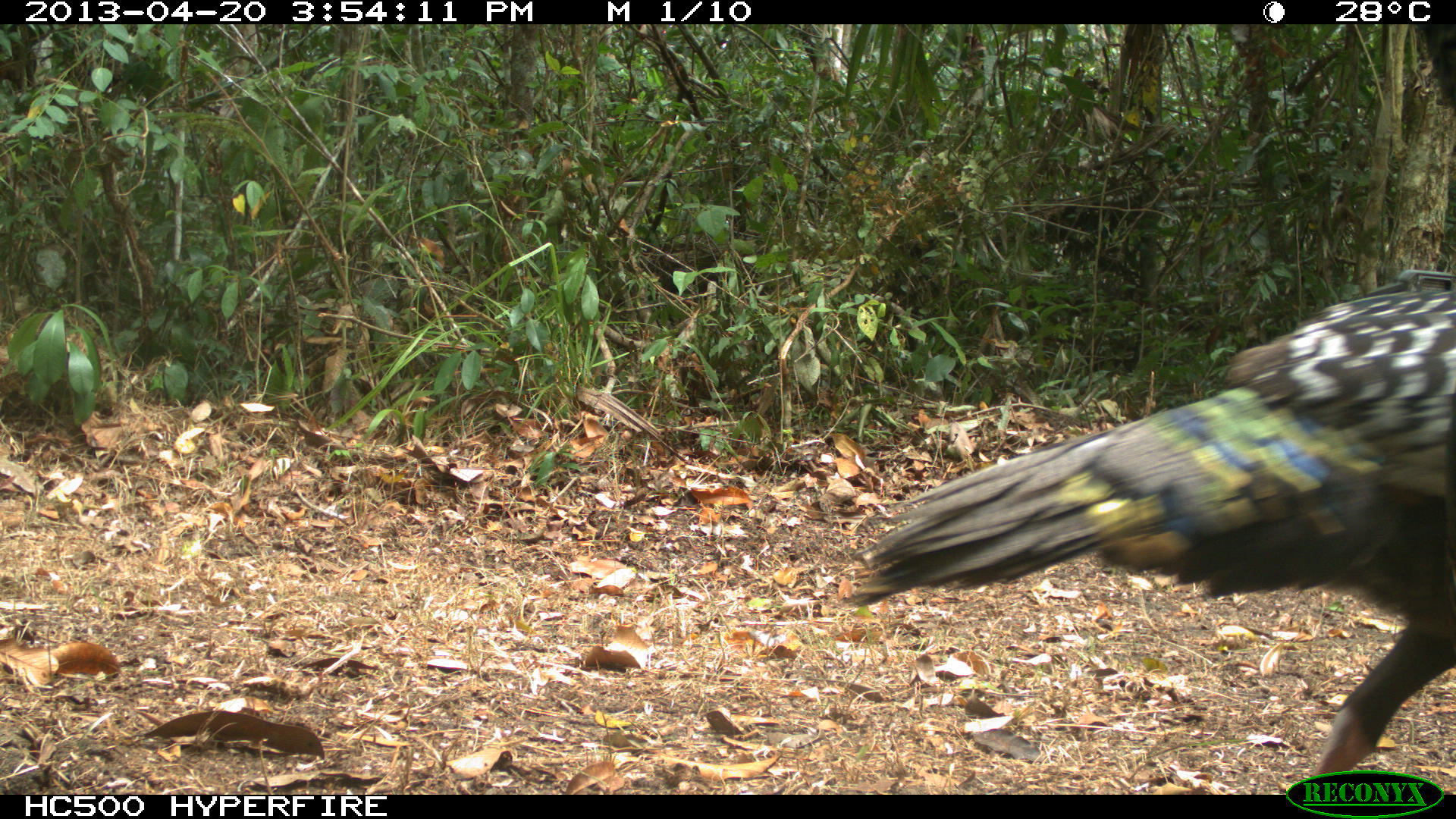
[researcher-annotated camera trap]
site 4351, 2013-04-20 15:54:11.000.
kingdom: Animalia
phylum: Chordata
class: Aves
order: Galliformes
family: Phasianidae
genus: Meleagris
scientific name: Meleagris ocellata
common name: ocellated turkey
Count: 3.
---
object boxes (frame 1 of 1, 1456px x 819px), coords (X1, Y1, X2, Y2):
meleagris ocellata: (845, 255, 1453, 781)